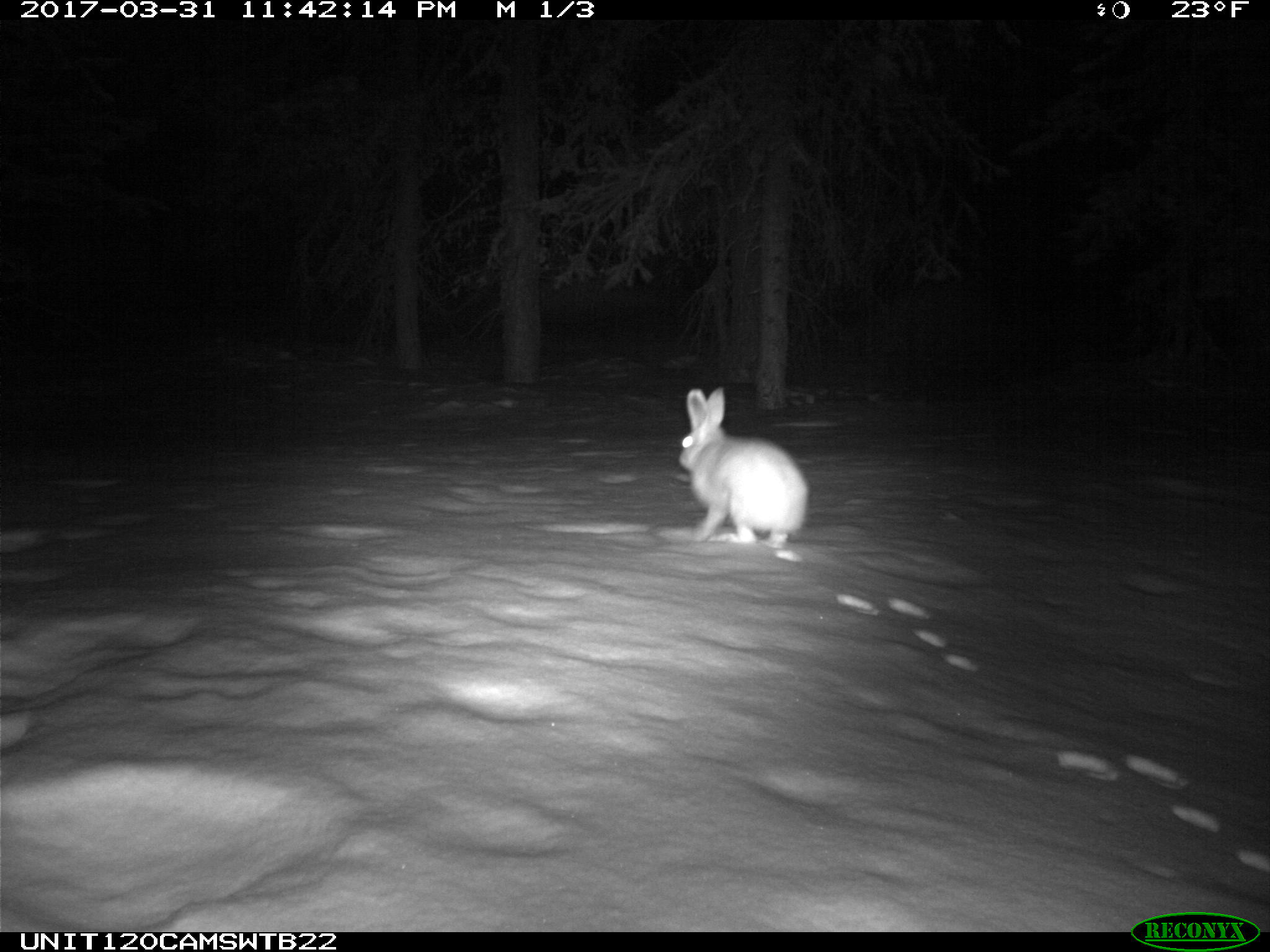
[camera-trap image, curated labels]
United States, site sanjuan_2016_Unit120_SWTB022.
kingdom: Animalia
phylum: Chordata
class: Mammalia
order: Lagomorpha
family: Leporidae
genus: Lepus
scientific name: Lepus americanus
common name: snowshoe hare